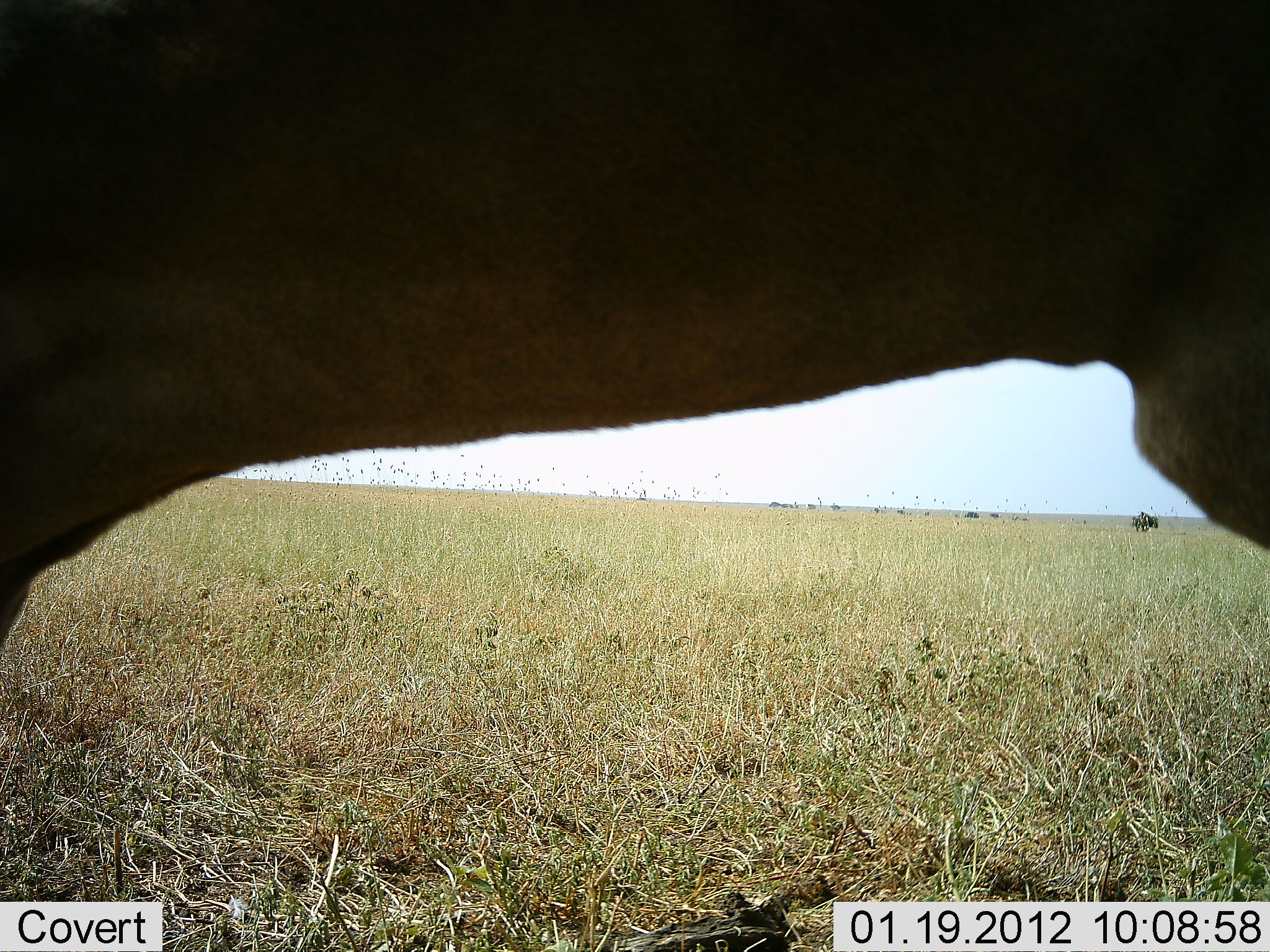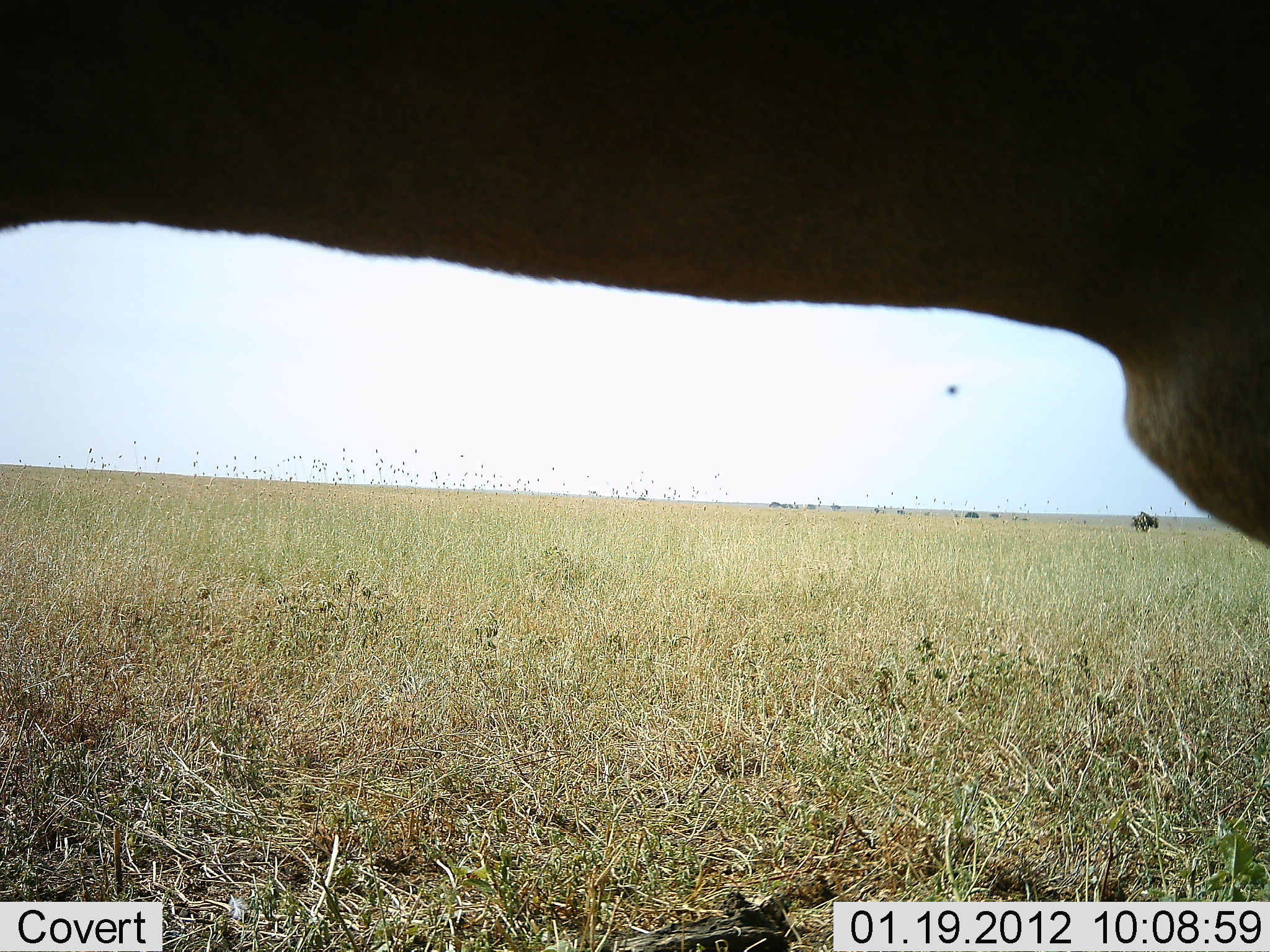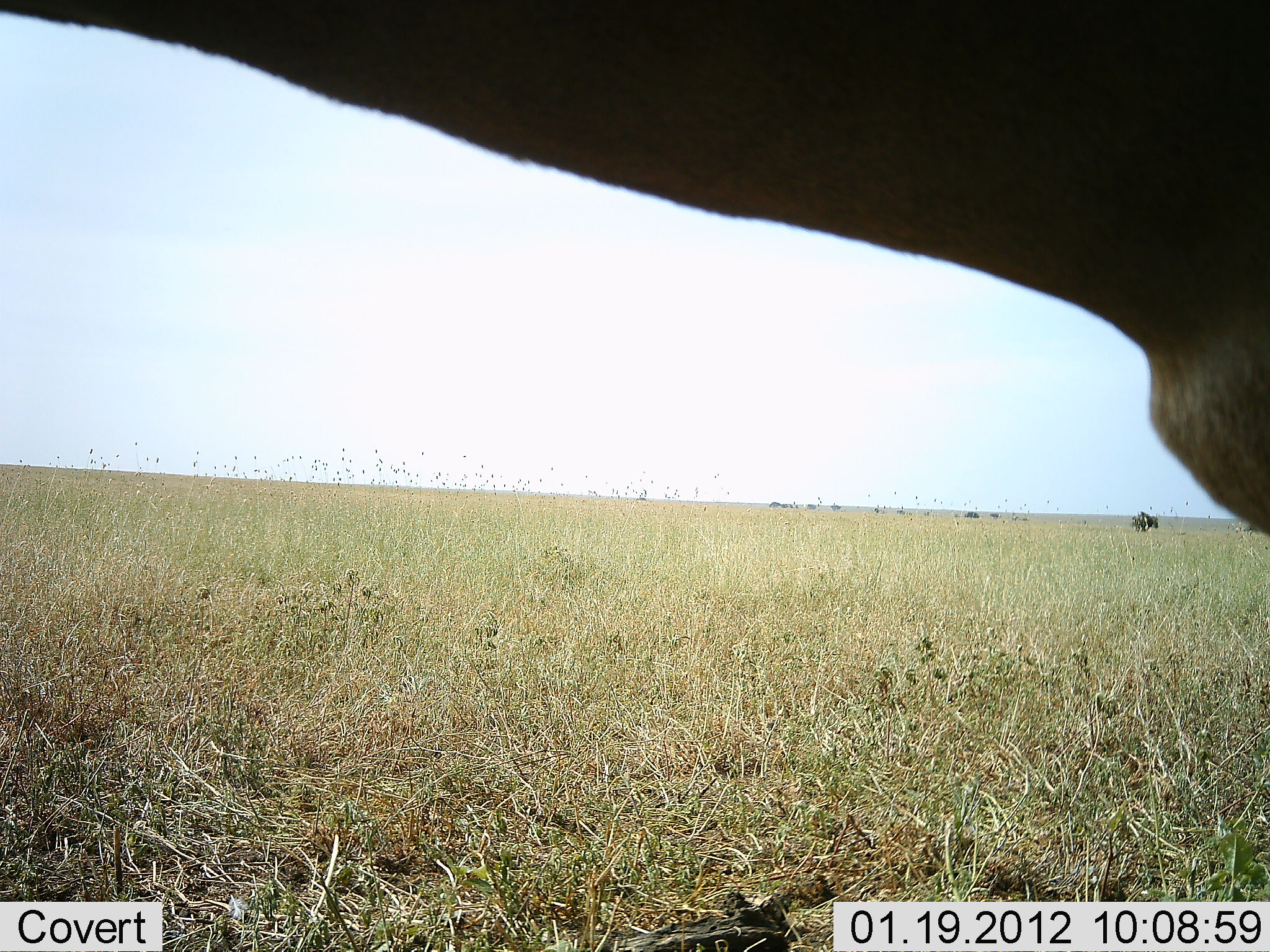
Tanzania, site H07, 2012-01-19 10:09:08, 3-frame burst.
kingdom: Animalia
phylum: Chordata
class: Mammalia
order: Artiodactyla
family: Bovidae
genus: Alcelaphus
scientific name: Alcelaphus buselaphus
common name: hartebeest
Hartebeest (Alcelaphus buselaphus), count 1. Behavior (volunteer vote fractions): standing 100%, resting 0%, moving 0%, interacting 0%. Young present (vote fraction): 0%. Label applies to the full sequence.